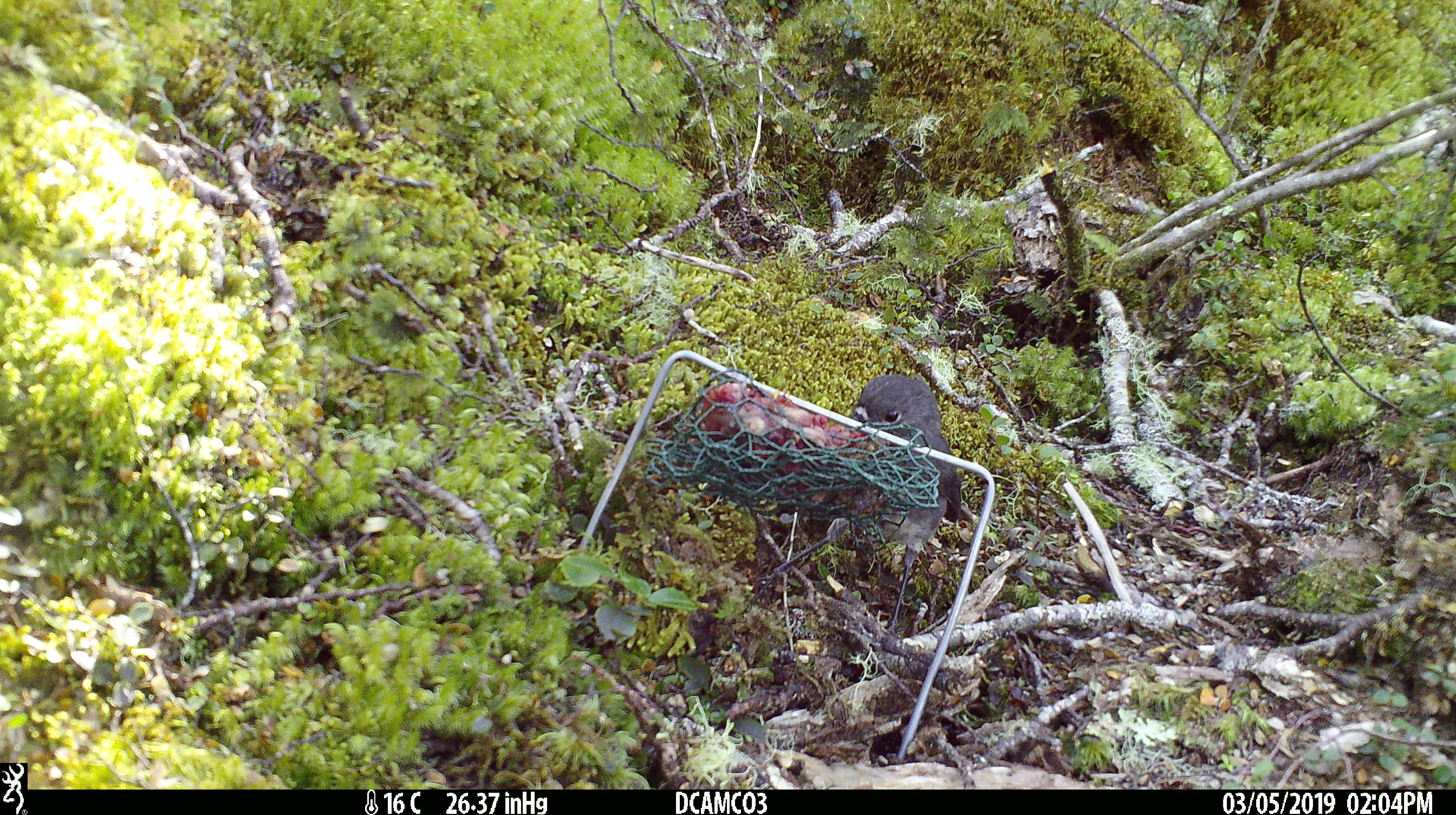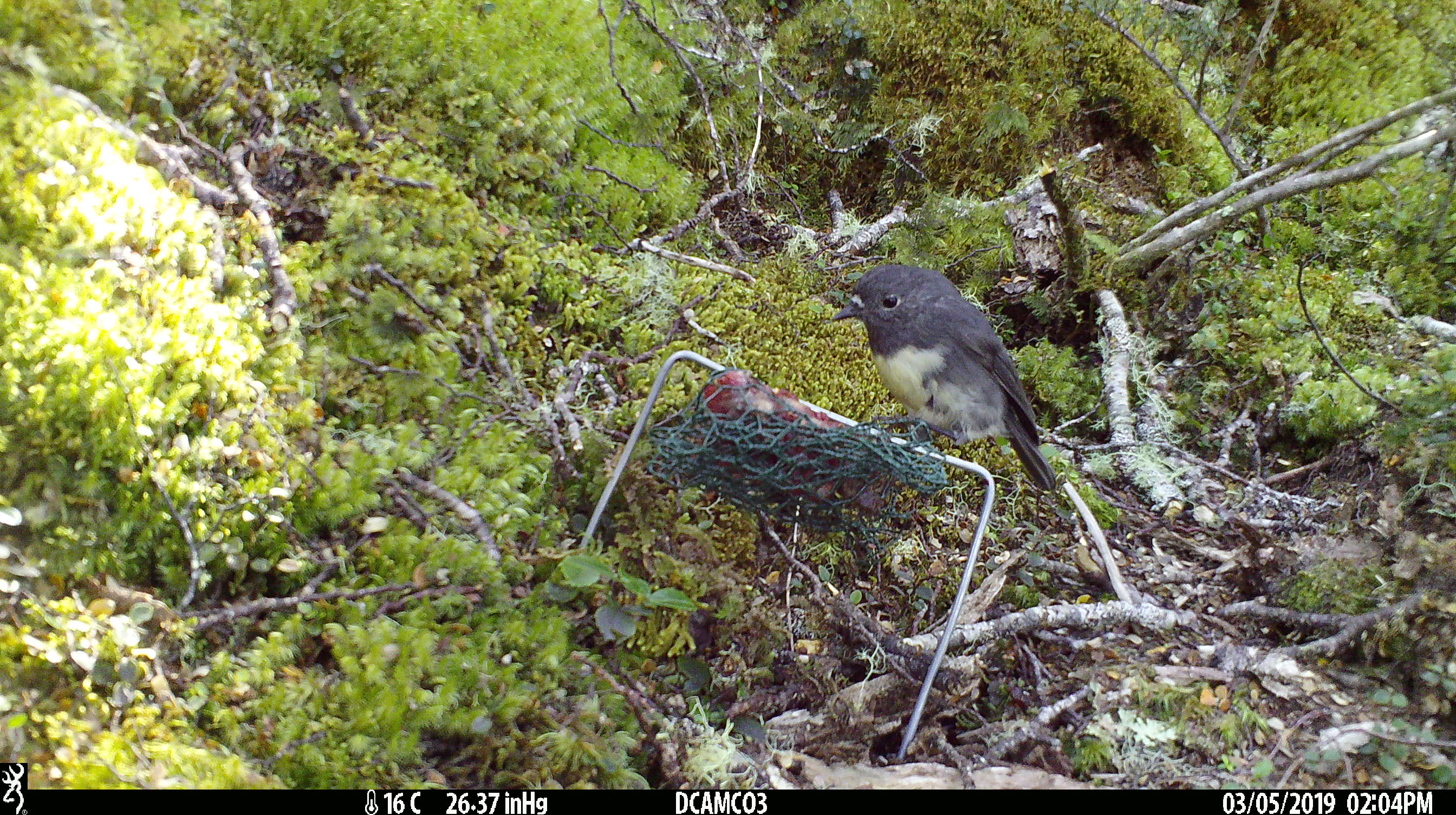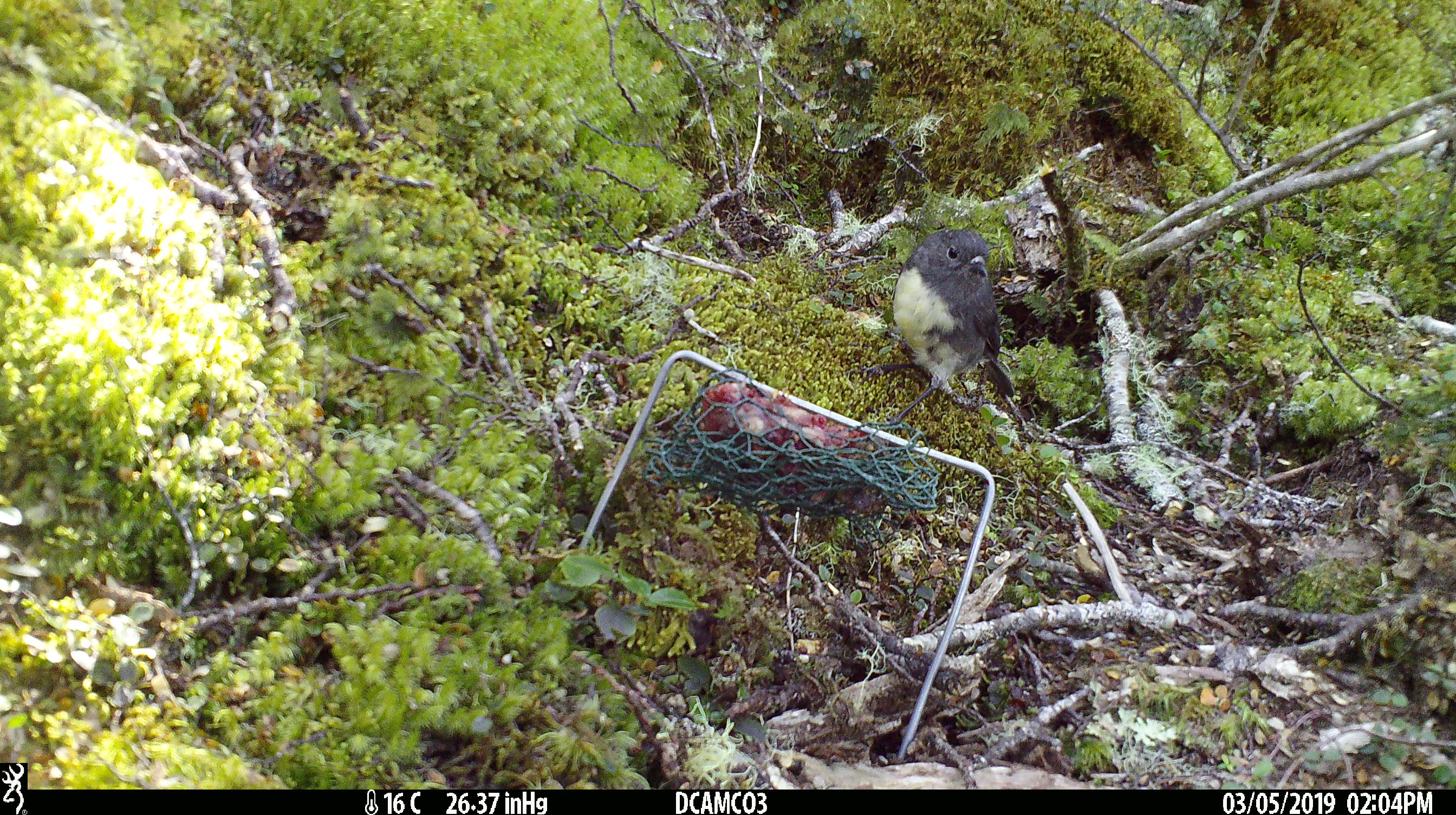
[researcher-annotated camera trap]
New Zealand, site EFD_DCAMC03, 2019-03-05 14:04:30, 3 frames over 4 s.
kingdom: Animalia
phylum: Chordata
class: Aves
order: Passeriformes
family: Petroicidae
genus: Petroica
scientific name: Petroica australis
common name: new zealand robin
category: robin